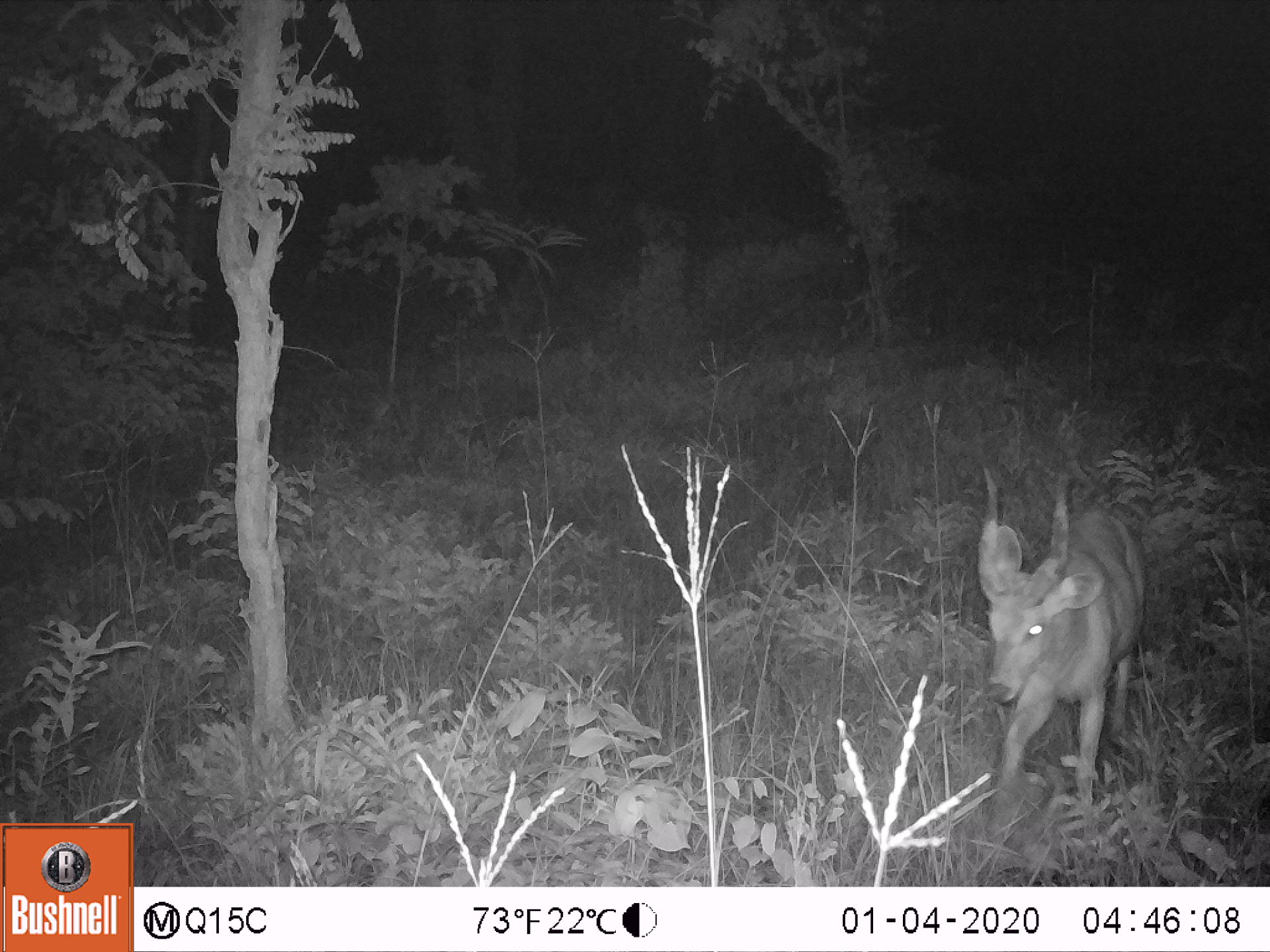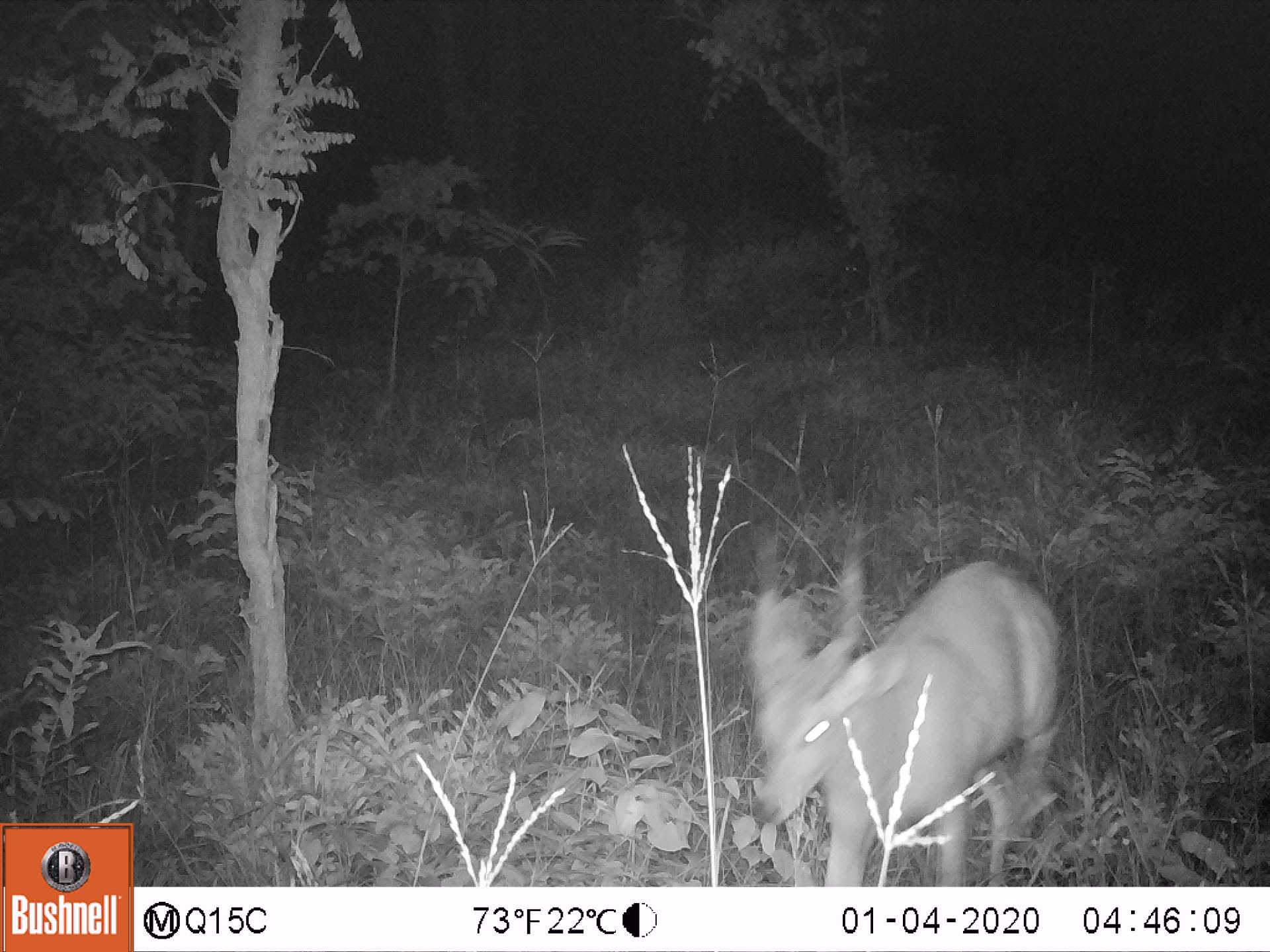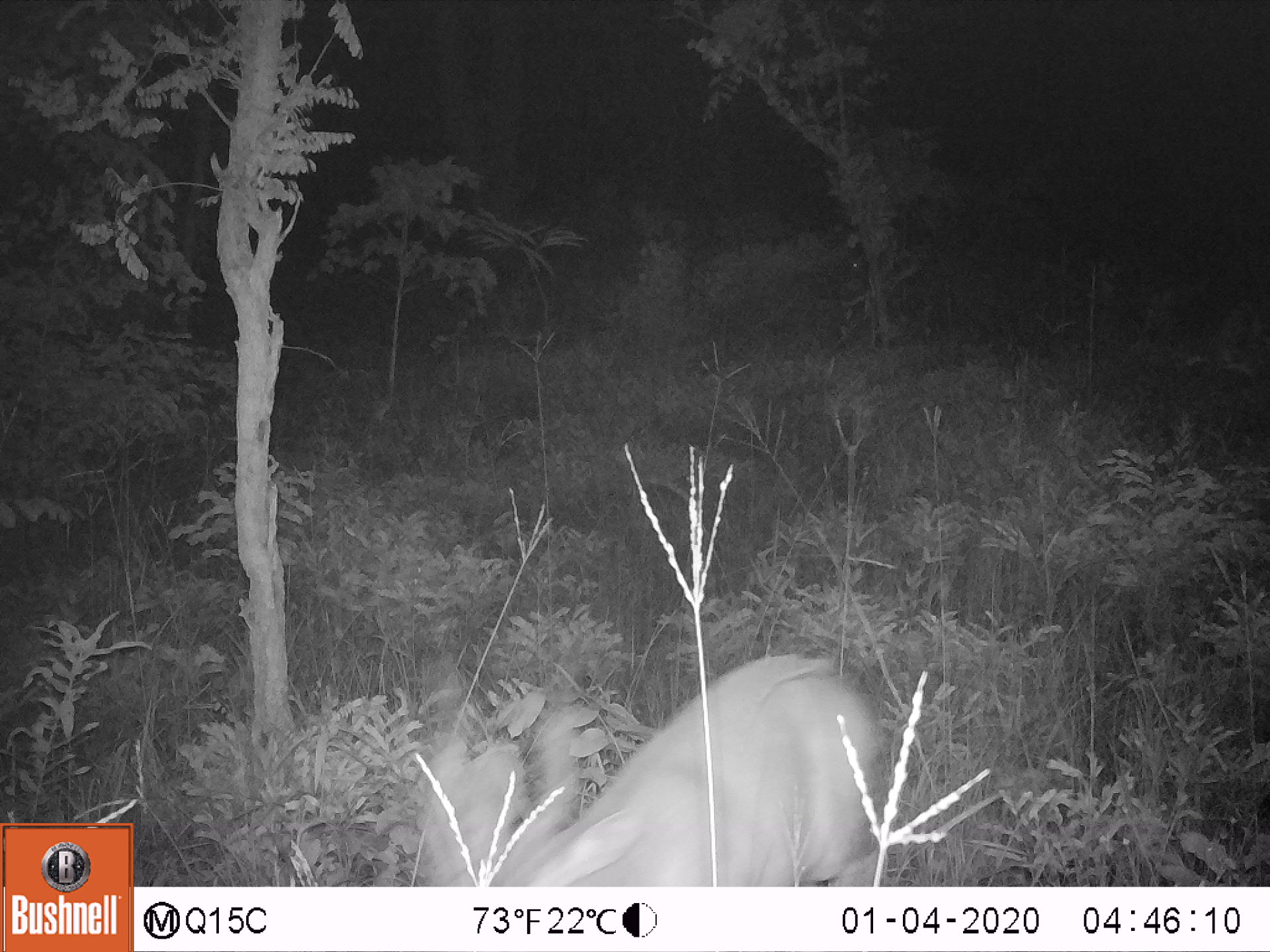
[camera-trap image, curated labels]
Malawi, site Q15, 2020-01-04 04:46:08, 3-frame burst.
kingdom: Animalia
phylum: Chordata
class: Mammalia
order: Artiodactyla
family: Bovidae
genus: Tragelaphus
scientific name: Tragelaphus sylvaticus sylvaticus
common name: cape bushbuck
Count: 1.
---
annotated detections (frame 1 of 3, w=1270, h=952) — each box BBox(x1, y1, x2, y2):
cape bushbuck: BBox(973, 463, 1152, 827)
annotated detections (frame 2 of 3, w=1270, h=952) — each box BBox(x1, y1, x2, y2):
cape bushbuck: BBox(749, 525, 1068, 882)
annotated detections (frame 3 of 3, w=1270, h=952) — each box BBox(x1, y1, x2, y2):
cape bushbuck: BBox(412, 645, 889, 881)